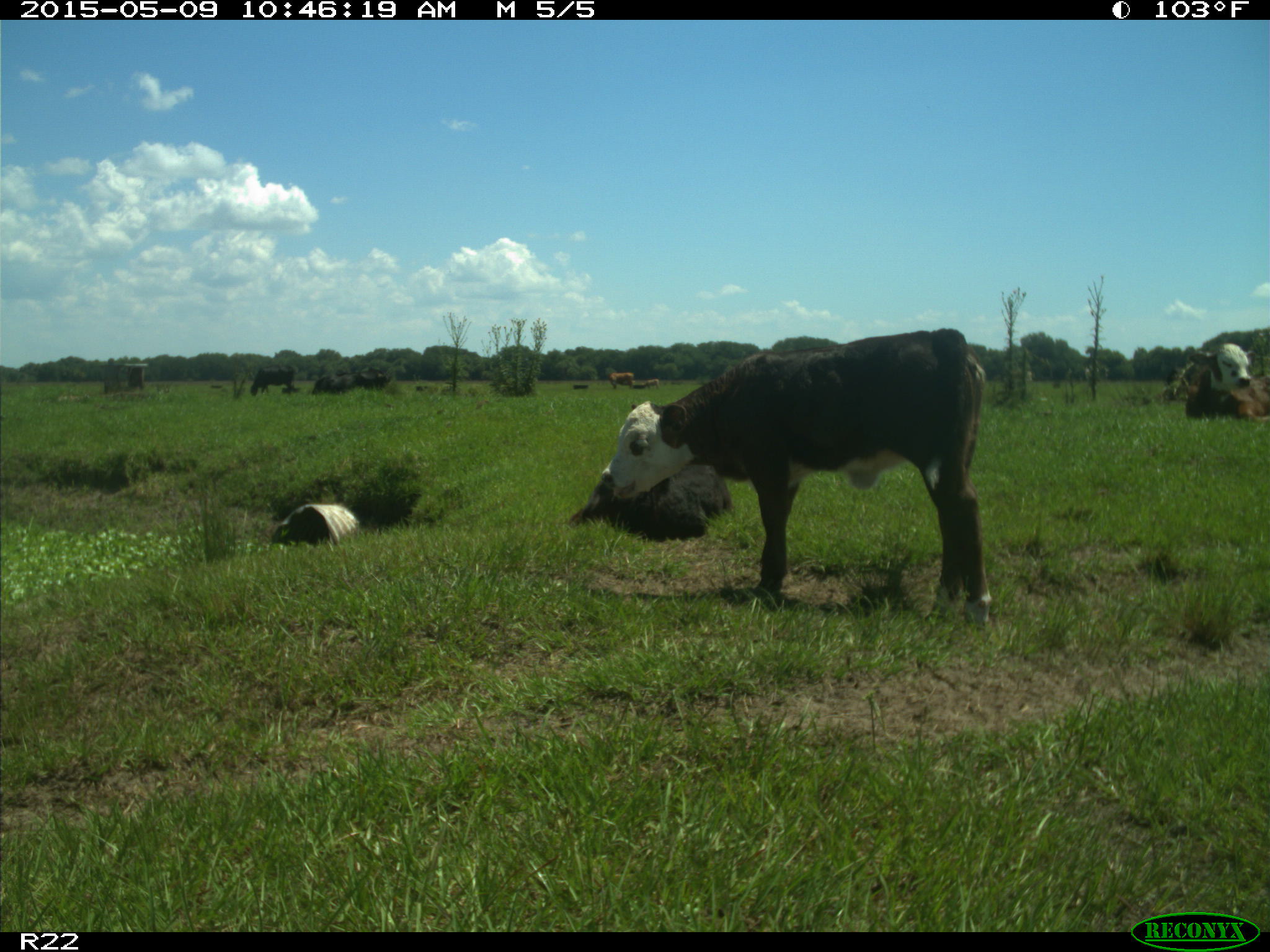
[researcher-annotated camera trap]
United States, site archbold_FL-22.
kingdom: Animalia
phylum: Chordata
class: Mammalia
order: Artiodactyla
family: Bovidae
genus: Bos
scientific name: Bos taurus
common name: domestic cow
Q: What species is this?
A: Bos taurus (domestic cow).